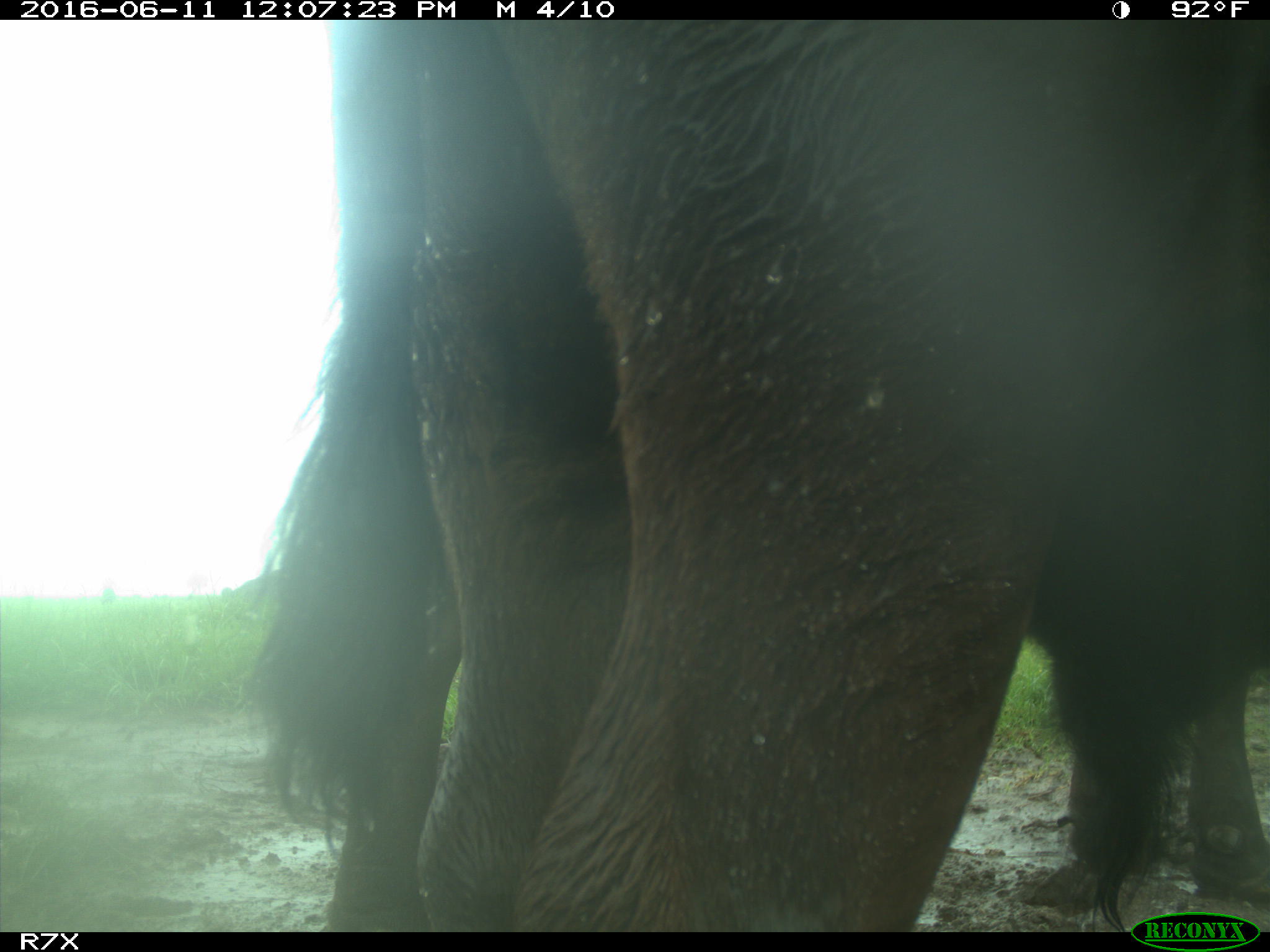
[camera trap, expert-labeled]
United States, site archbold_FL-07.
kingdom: Animalia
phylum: Chordata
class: Mammalia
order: Artiodactyla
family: Bovidae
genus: Bos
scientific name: Bos taurus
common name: domestic cow